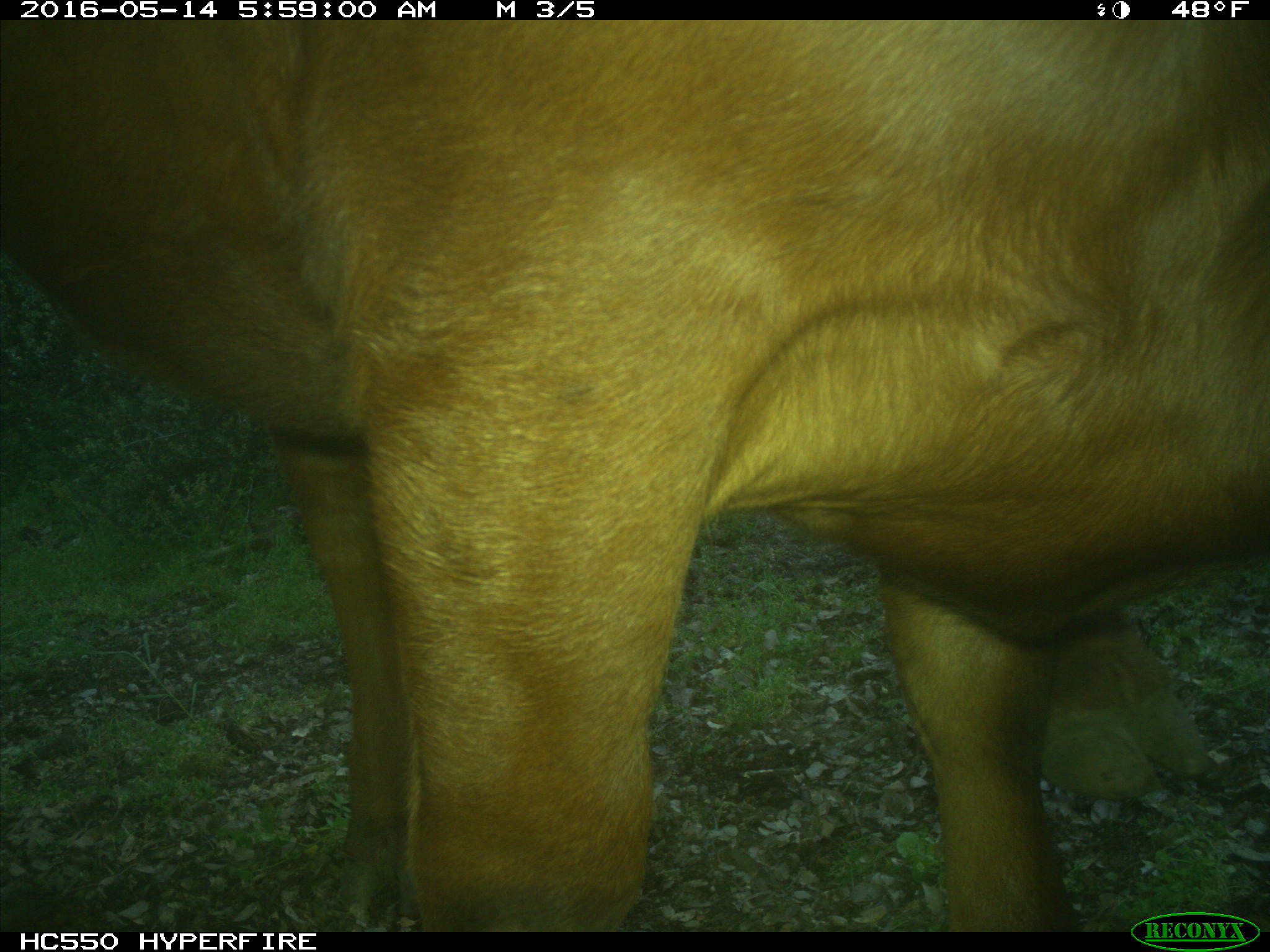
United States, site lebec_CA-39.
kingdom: Animalia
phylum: Chordata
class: Mammalia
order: Artiodactyla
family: Bovidae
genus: Bos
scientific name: Bos taurus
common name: domestic cow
Bos taurus (domestic cow).